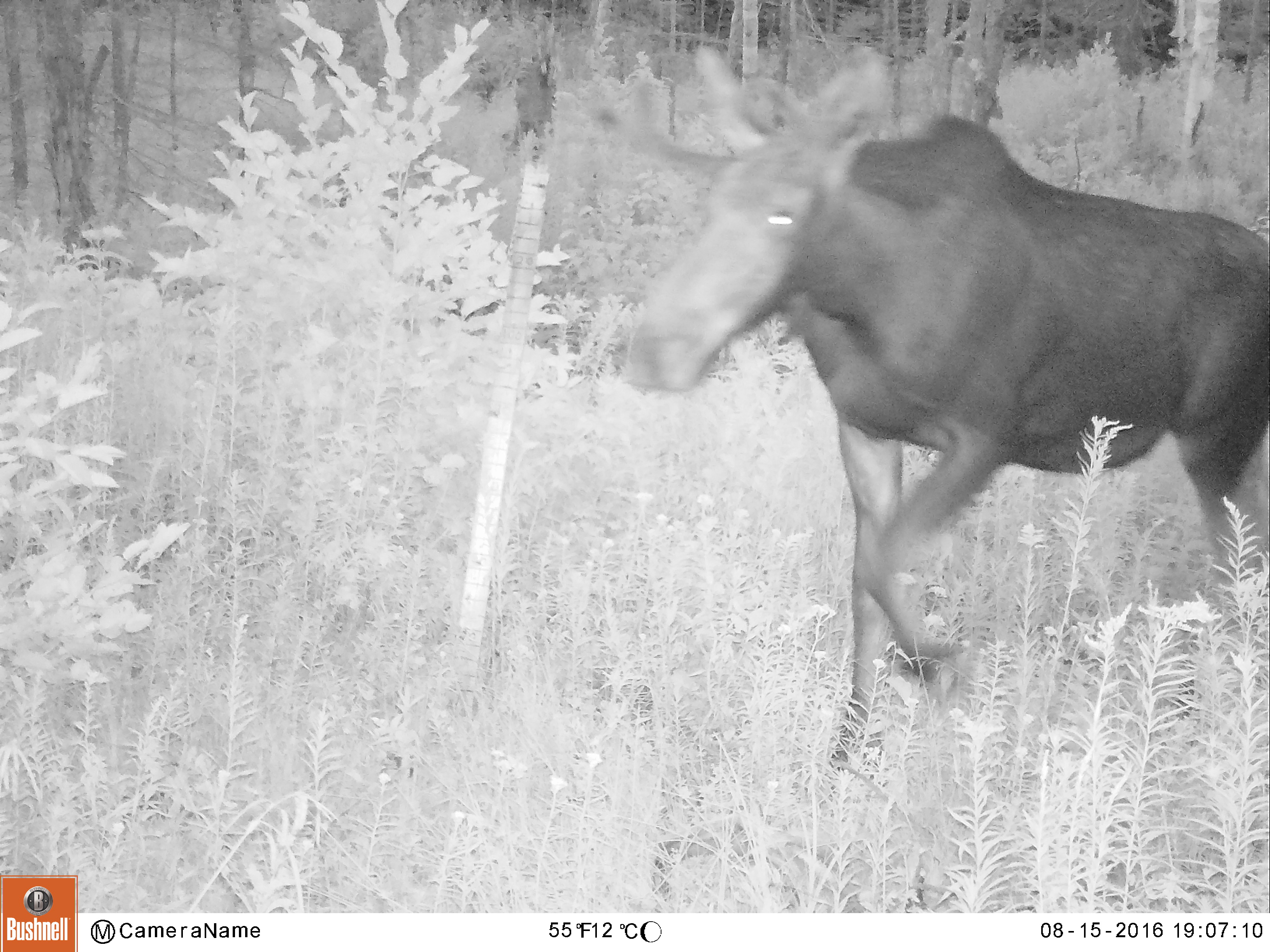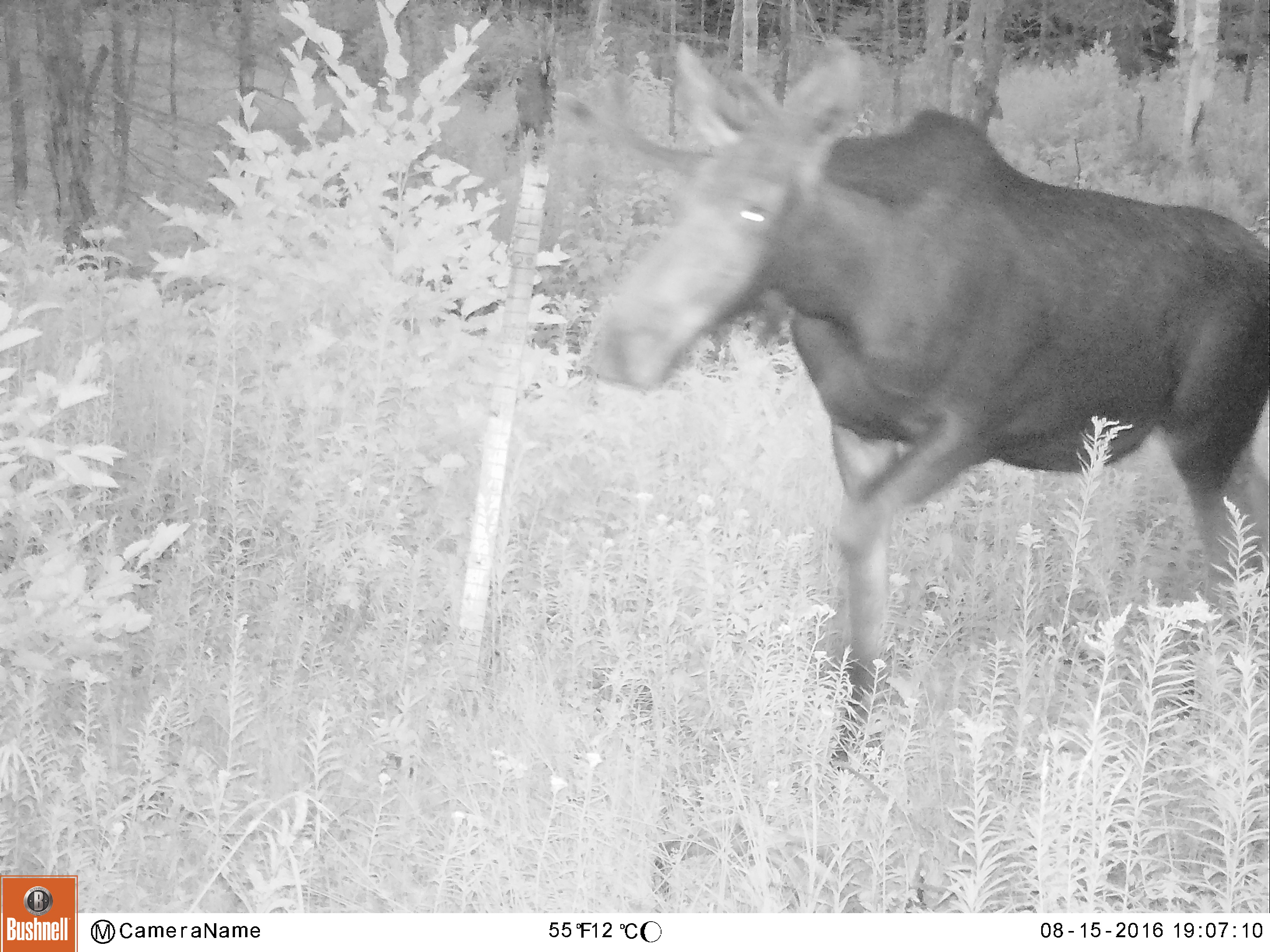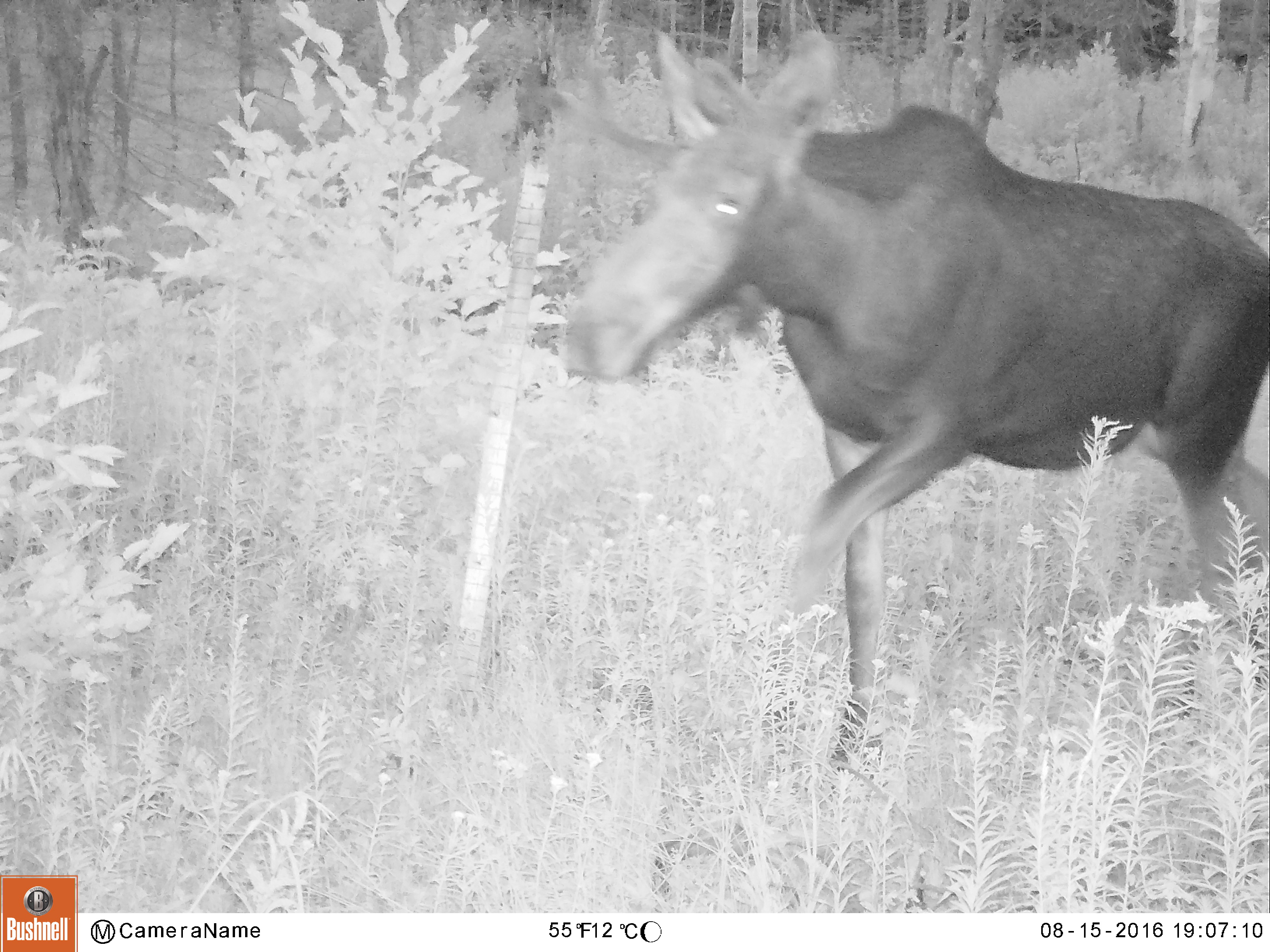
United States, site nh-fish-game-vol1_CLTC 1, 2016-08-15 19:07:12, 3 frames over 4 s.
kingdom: Animalia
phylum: Chordata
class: Mammalia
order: Artiodactyla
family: Cervidae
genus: Alces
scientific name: Alces alces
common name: moose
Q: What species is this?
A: Moose (Alces alces).